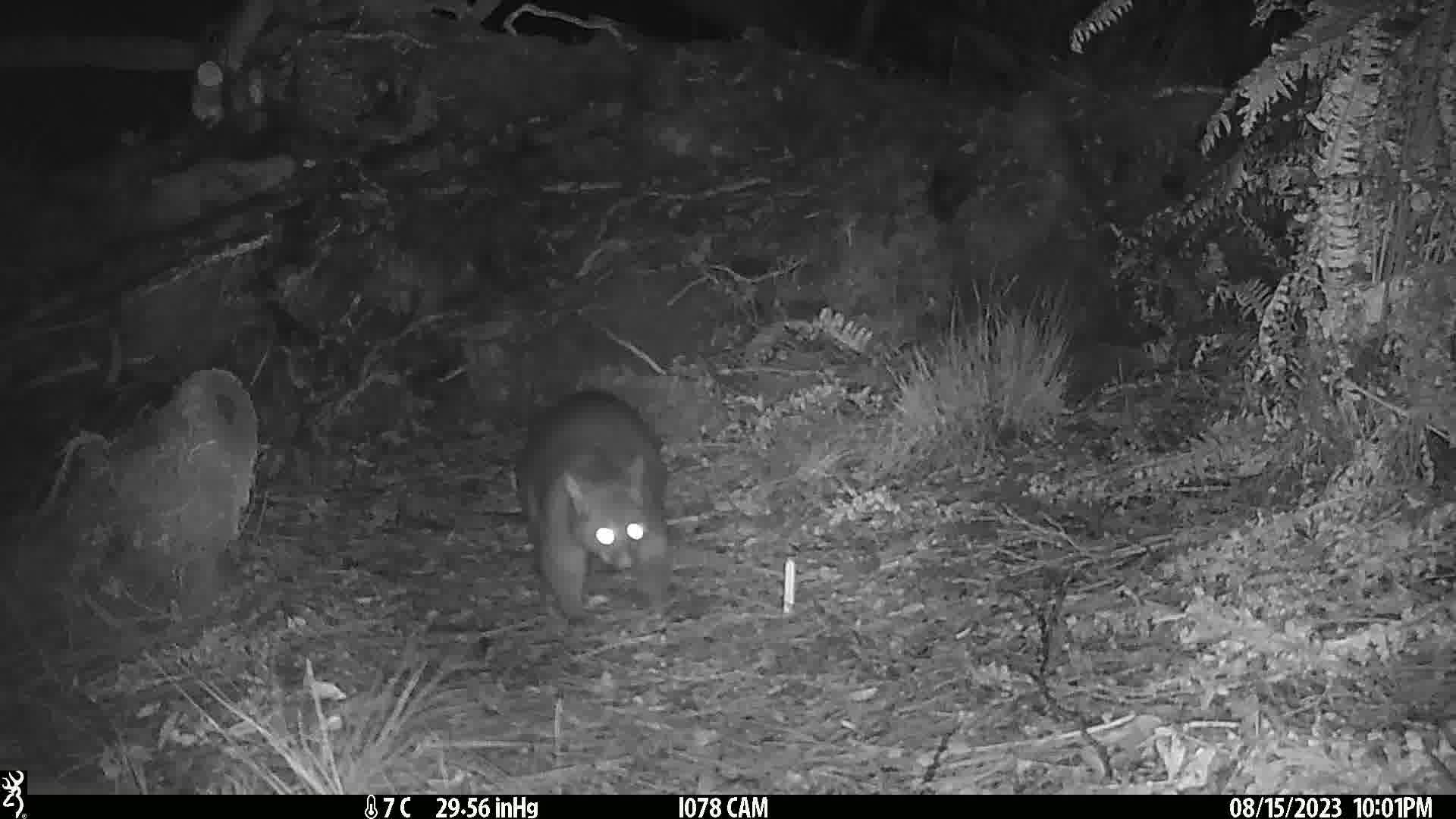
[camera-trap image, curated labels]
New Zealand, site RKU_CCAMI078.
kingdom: Animalia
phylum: Chordata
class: Mammalia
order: Diprotodontia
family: Phalangeridae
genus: Trichosurus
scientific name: Trichosurus vulpecula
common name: common brushtail possum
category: possum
Possum (common brushtail possum) (Trichosurus vulpecula).